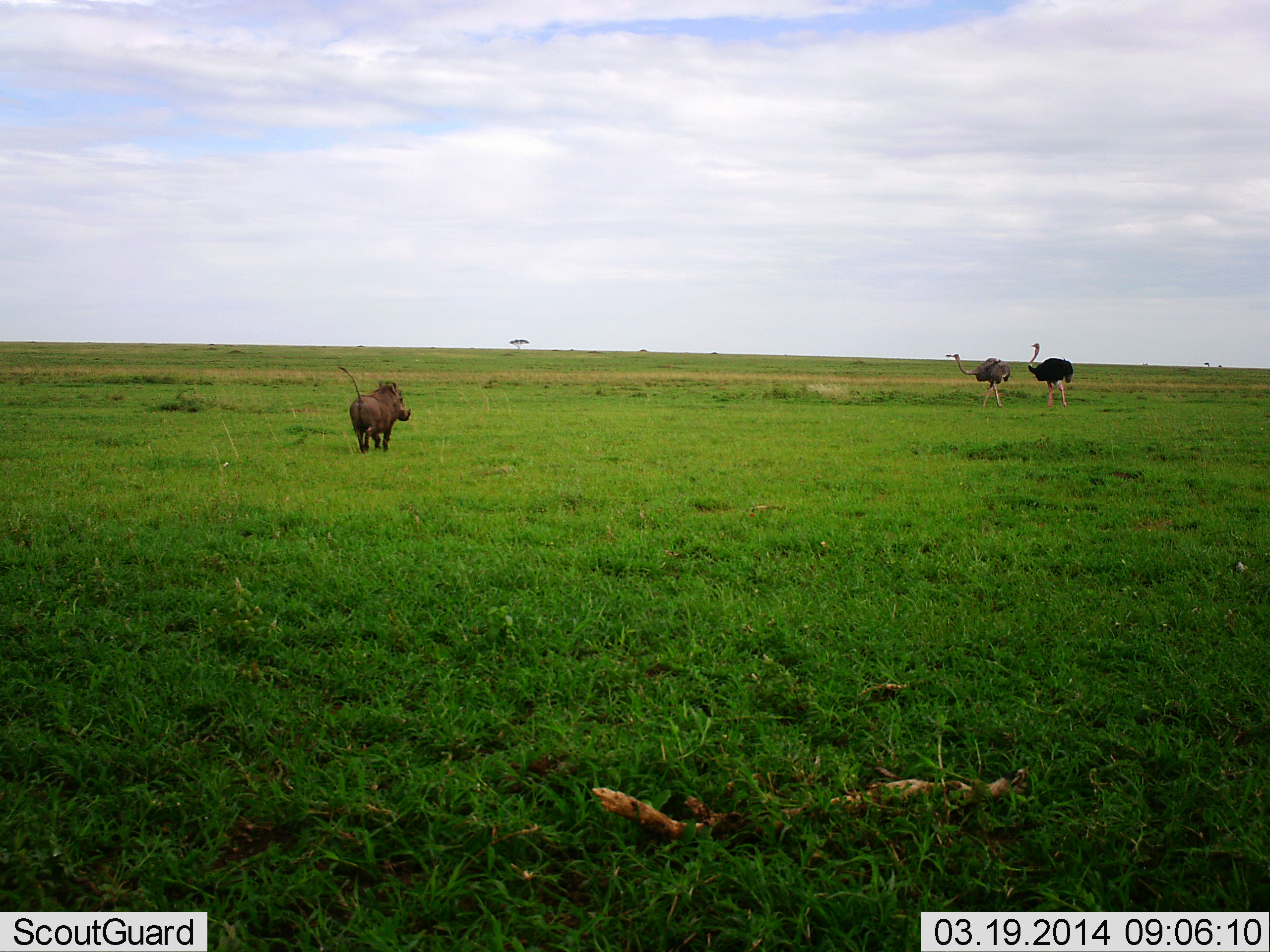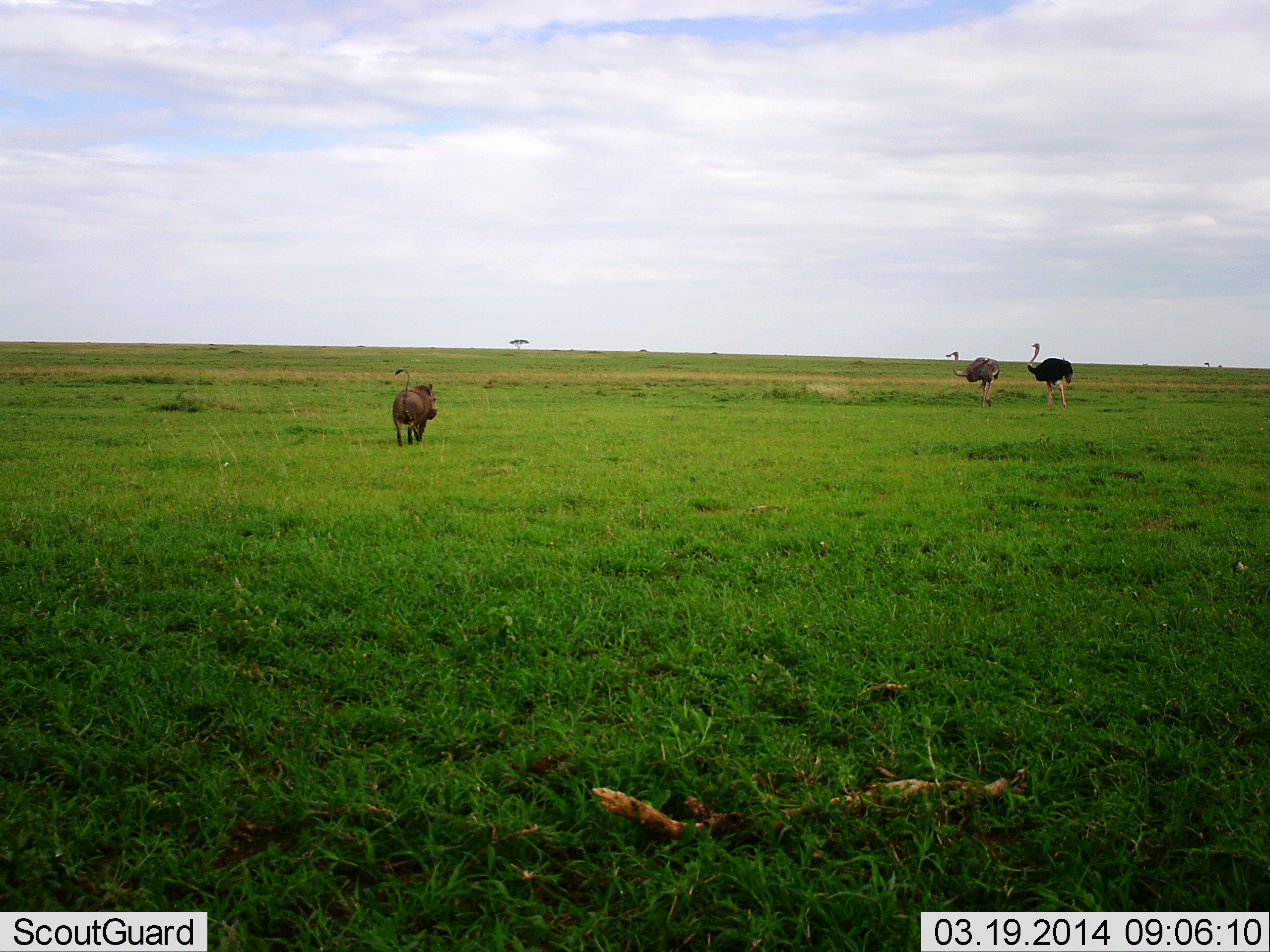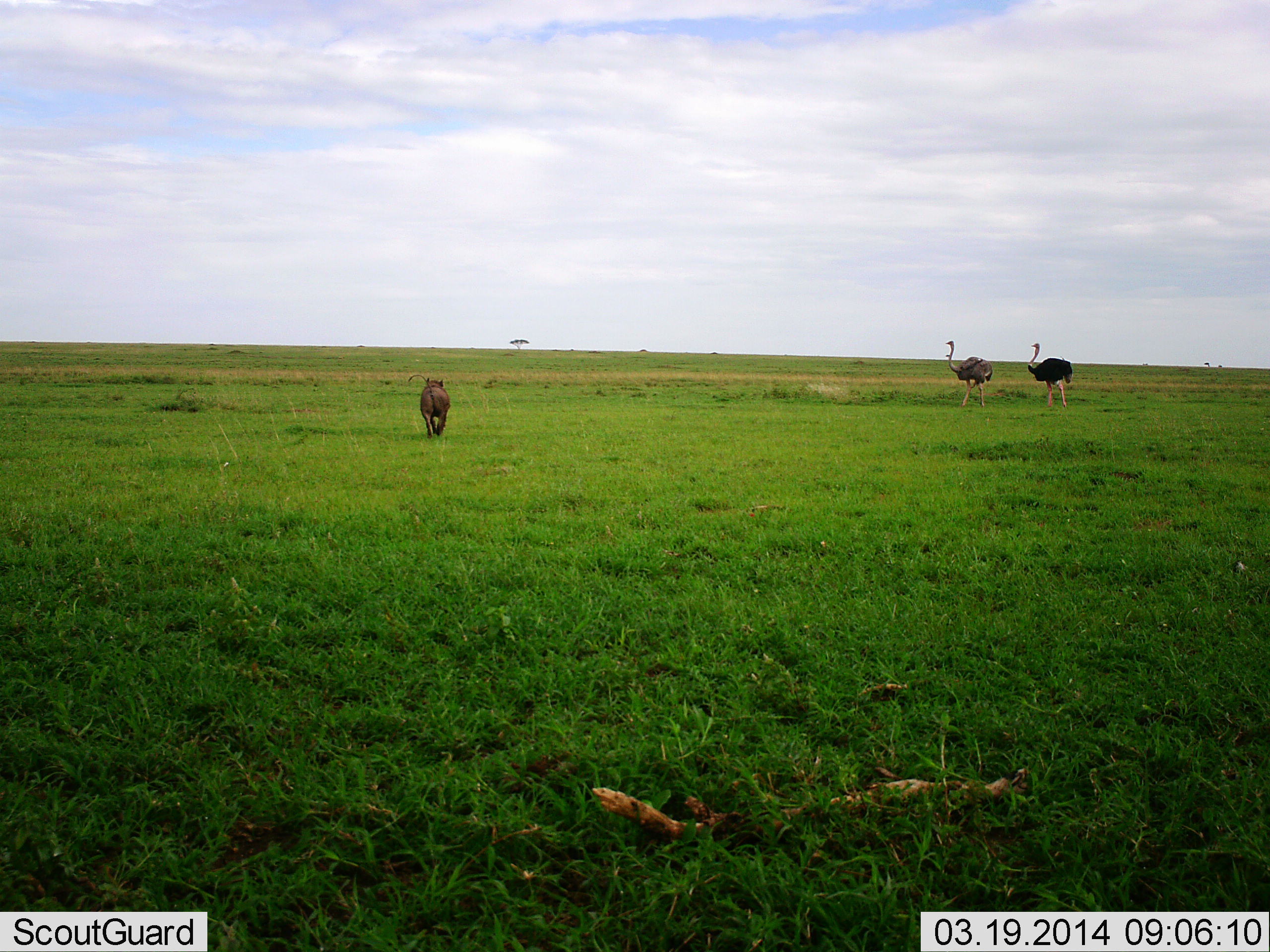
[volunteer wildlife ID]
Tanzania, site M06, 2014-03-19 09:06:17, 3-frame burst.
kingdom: Animalia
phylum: Chordata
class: Aves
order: Struthioniformes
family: Struthionidae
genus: Struthio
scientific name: Struthio camelus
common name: ostrich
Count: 2.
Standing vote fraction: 75%.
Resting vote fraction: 17%.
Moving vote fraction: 50%.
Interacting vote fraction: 0%.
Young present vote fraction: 8%.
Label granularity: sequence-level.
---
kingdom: Animalia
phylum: Chordata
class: Mammalia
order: Artiodactyla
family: Suidae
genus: Phacochoerus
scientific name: Phacochoerus africanus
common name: warthog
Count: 1.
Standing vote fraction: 0%.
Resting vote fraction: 0%.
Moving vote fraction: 100%.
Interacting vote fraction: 0%.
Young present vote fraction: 0%.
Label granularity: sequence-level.